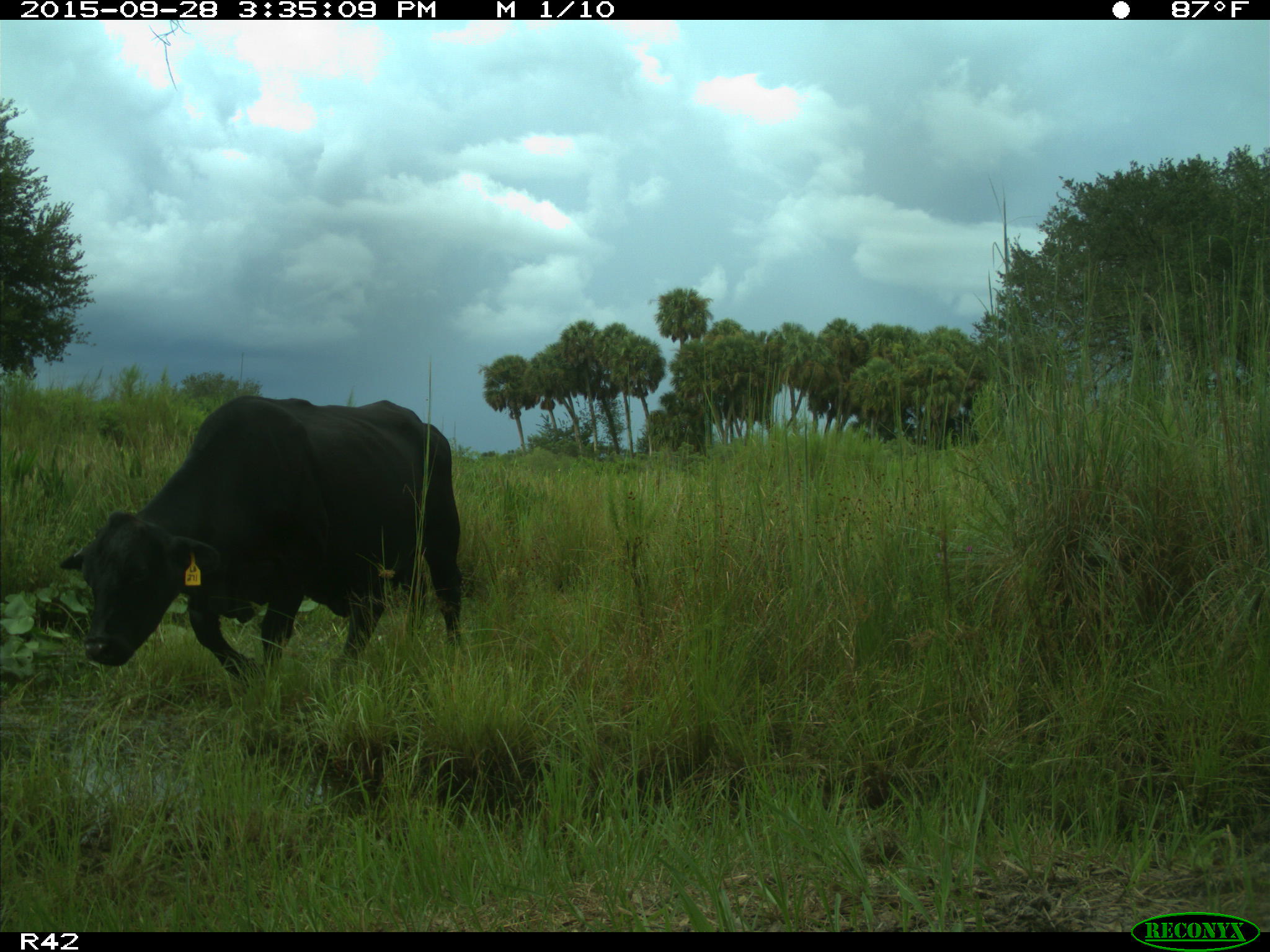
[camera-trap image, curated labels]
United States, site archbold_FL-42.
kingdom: Animalia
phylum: Chordata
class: Mammalia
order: Artiodactyla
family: Bovidae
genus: Bos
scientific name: Bos taurus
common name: domestic cow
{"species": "Bos taurus (domestic cow)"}